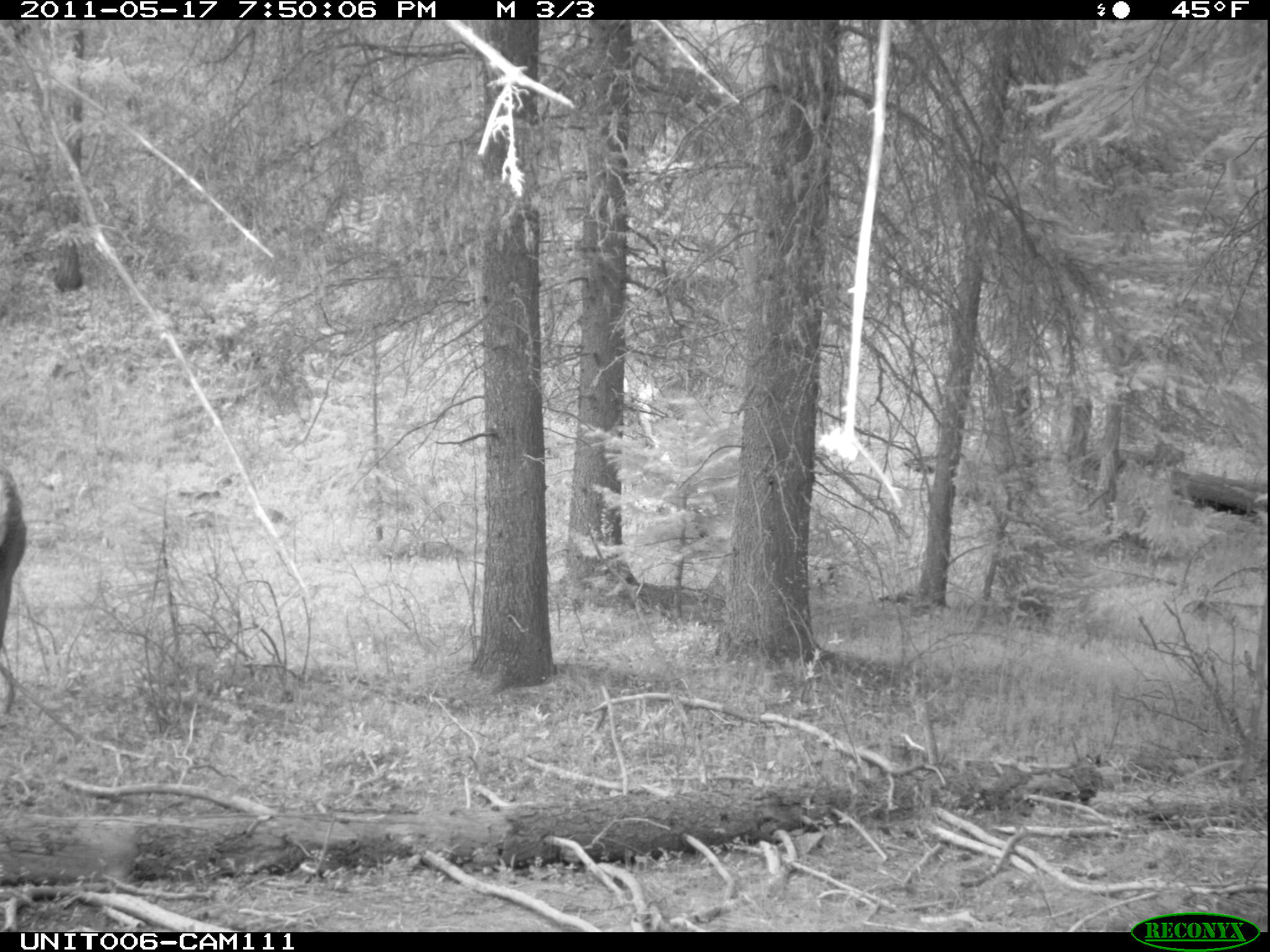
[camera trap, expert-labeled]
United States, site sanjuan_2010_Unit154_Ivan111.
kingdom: Animalia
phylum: Chordata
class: Mammalia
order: Artiodactyla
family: Cervidae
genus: Cervus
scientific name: Cervus elaphus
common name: red deer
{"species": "Cervus elaphus (red deer)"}